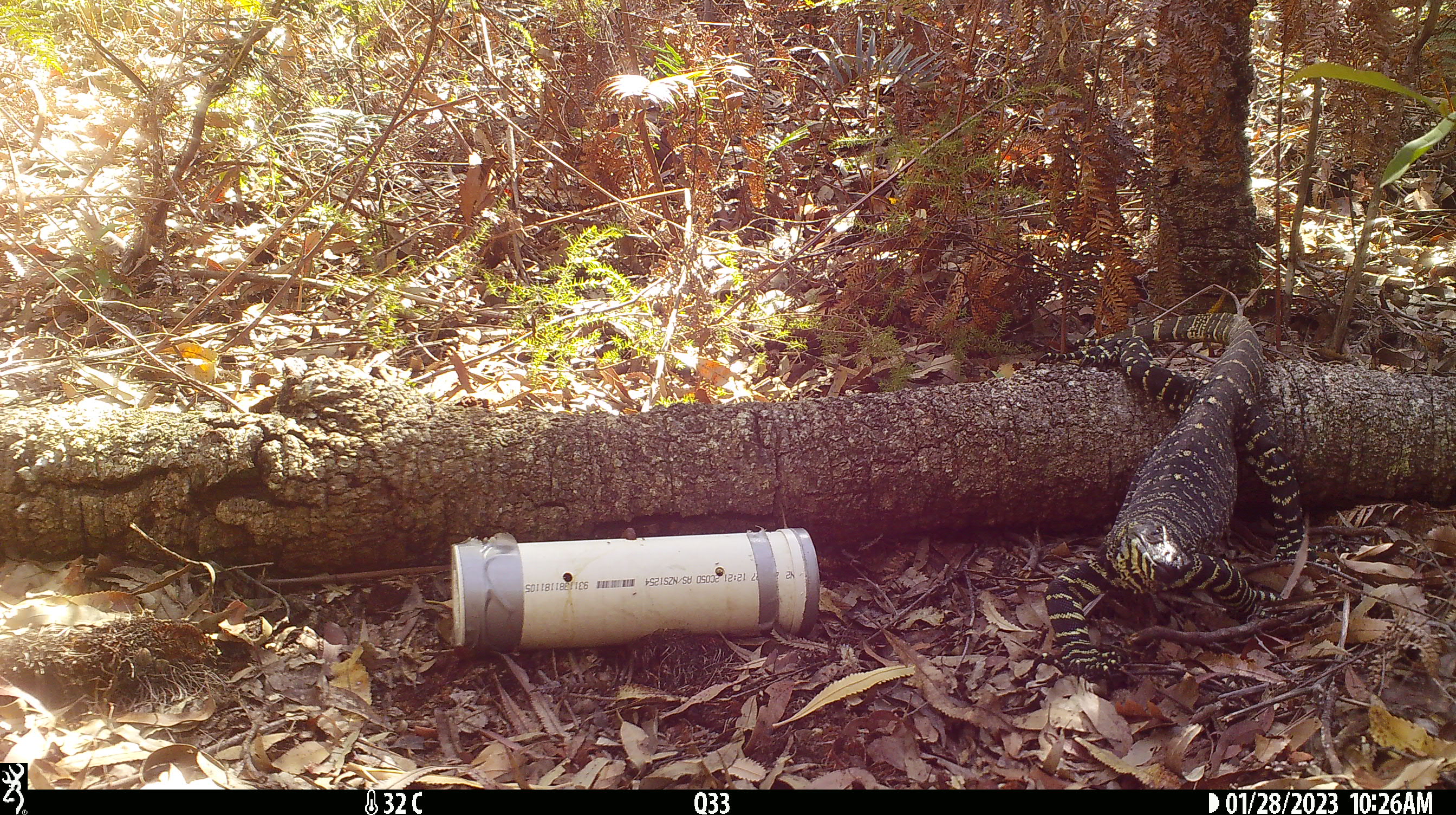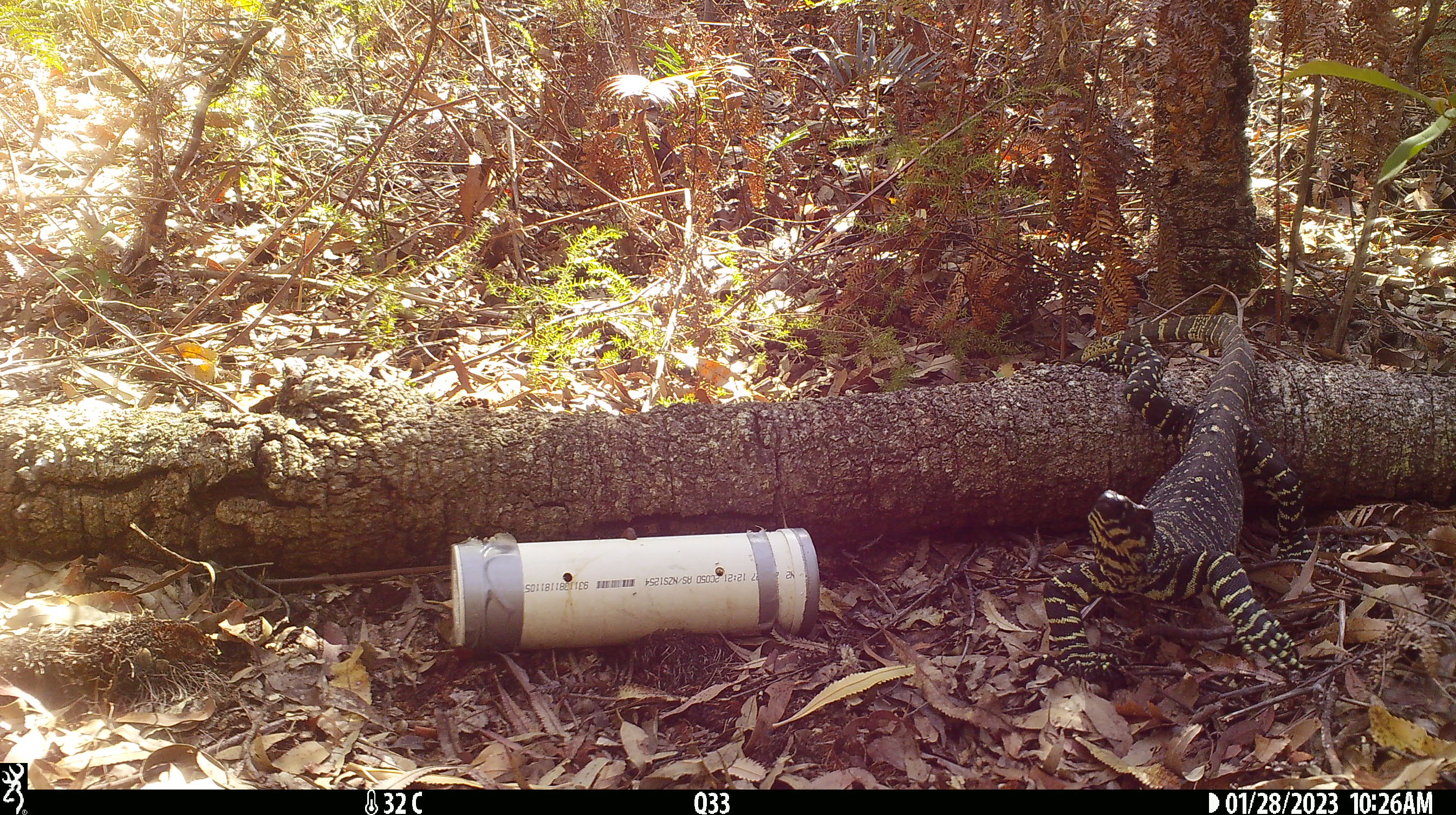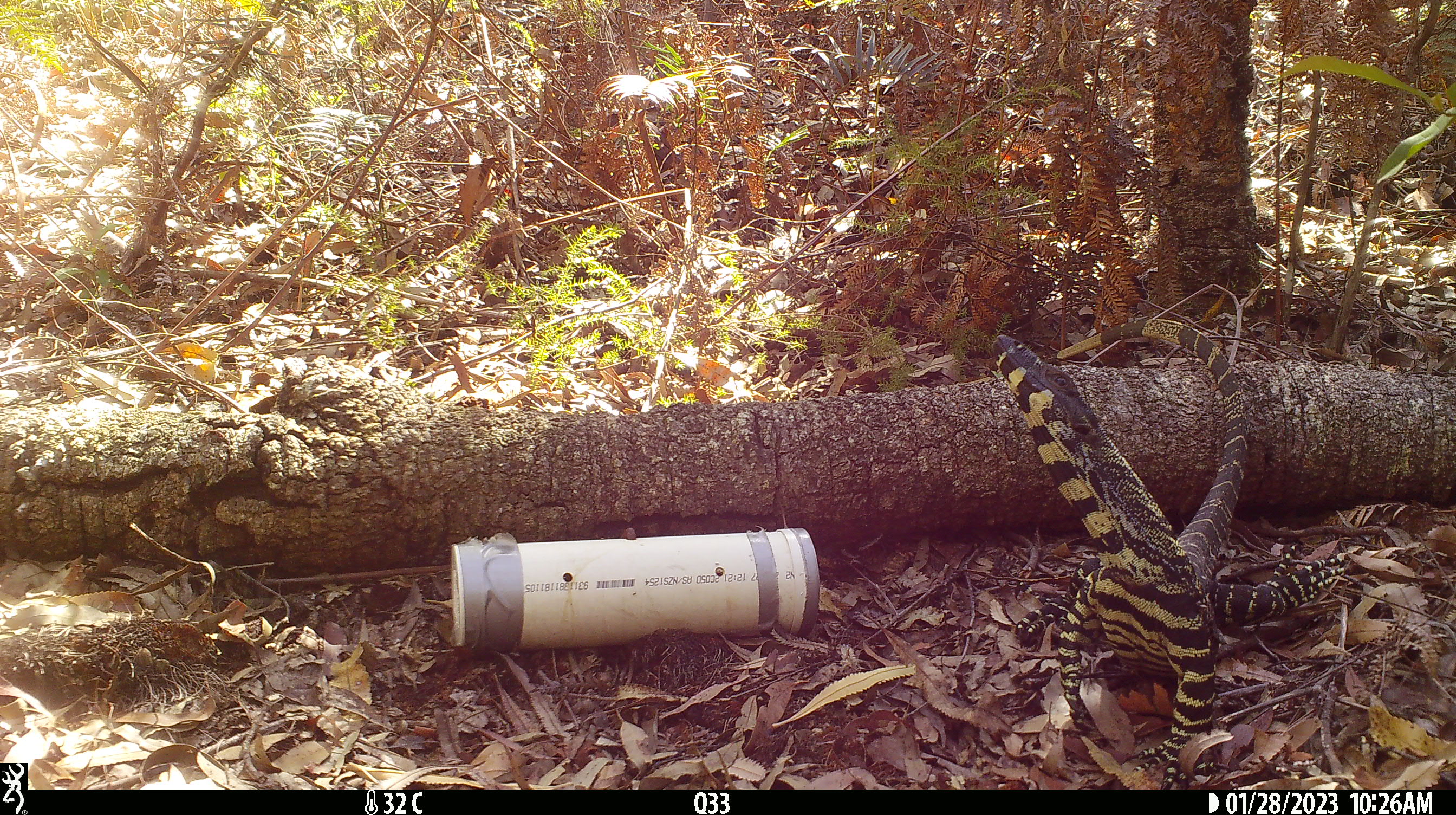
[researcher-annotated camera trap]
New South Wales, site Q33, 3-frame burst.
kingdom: Animalia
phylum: Chordata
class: Reptilia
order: Squamata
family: Varanidae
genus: Varanus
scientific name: Varanus varius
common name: lace monitor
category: goanna